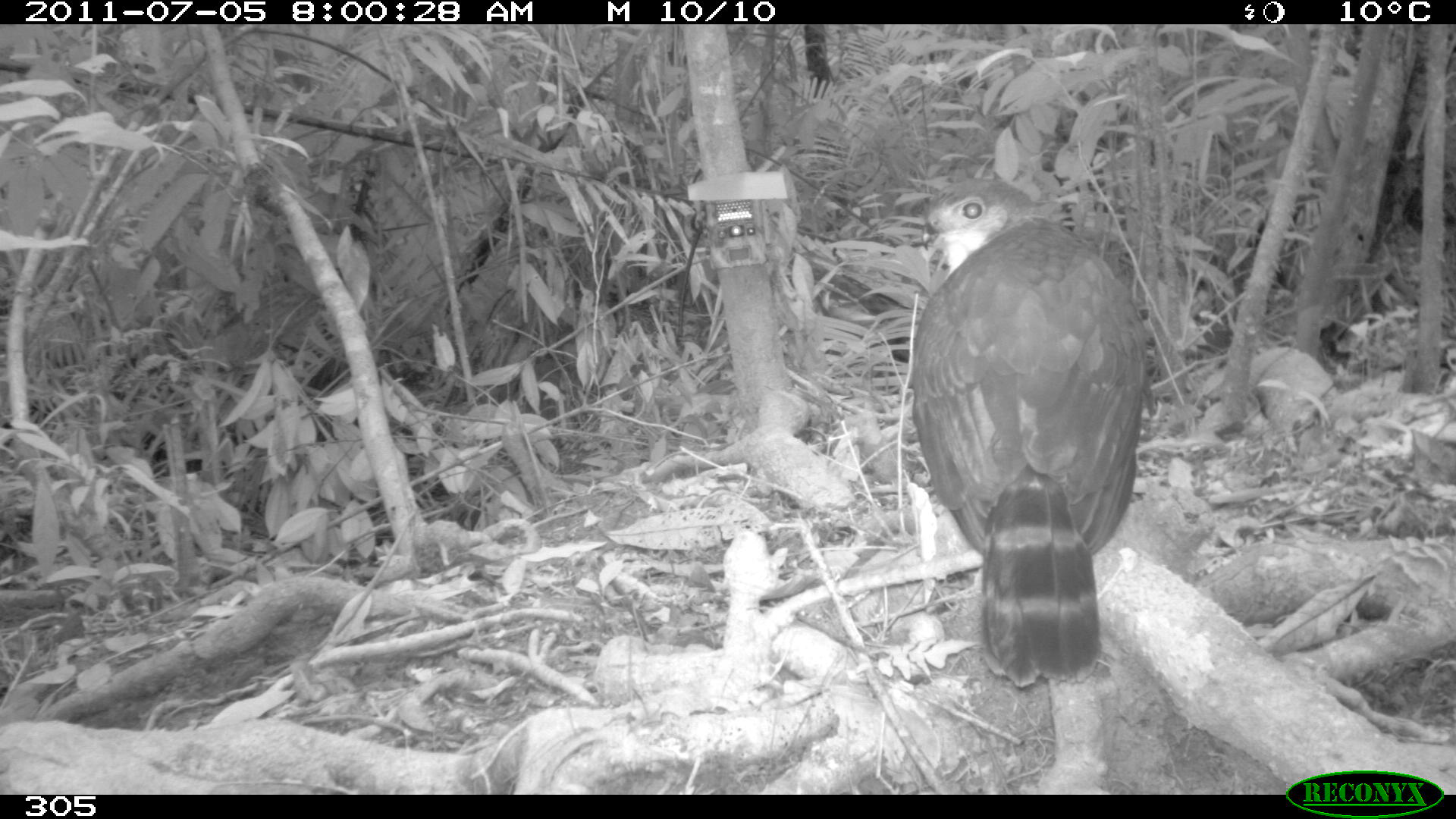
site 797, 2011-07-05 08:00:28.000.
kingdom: Animalia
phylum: Chordata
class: Aves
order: Falconiformes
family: Falconidae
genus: Falco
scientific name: Falco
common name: falcons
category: falcon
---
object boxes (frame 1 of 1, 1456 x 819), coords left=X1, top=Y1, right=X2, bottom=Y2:
falcon: left=905, top=175, right=1147, bottom=687